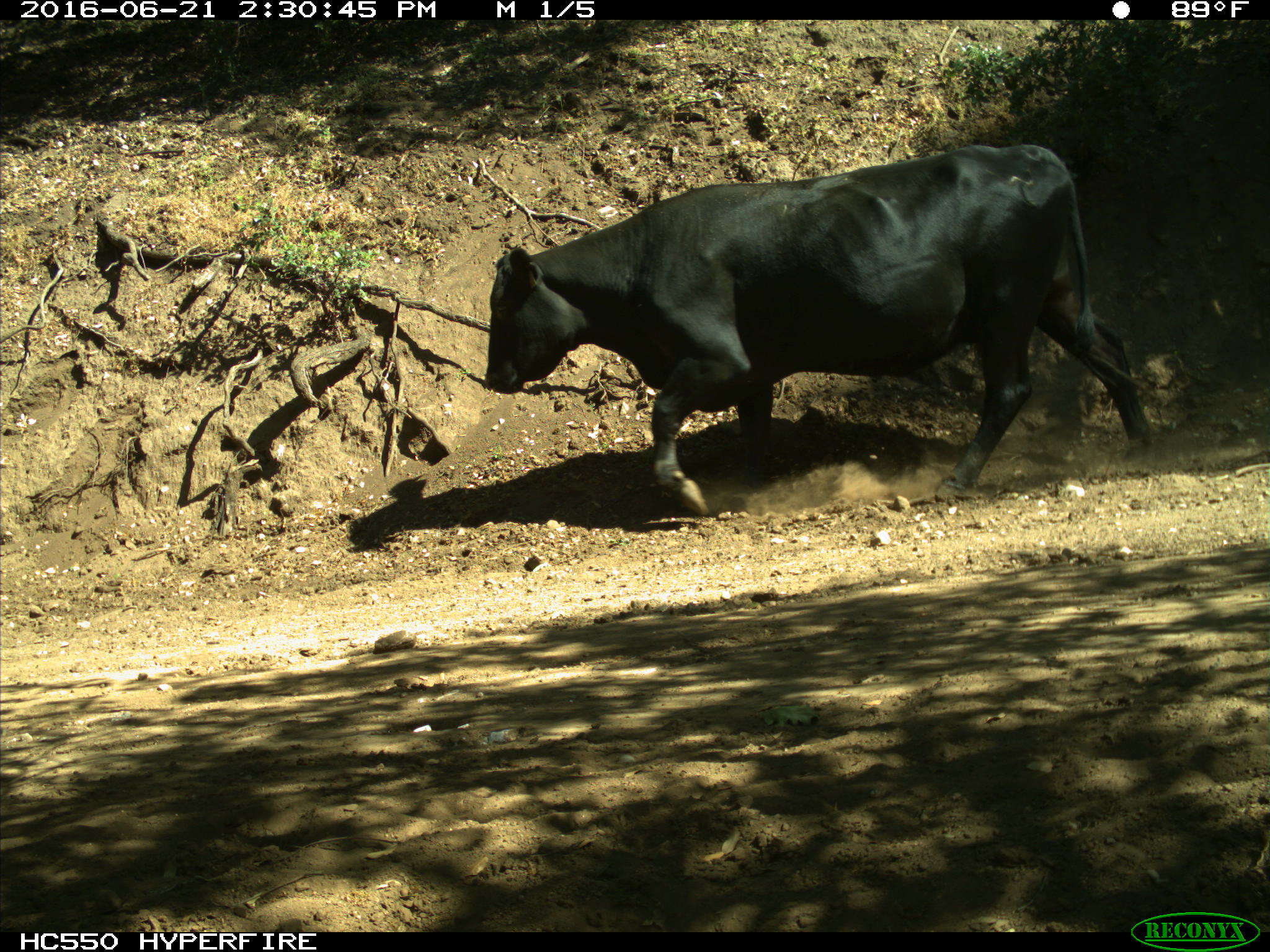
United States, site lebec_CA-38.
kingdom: Animalia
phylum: Chordata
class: Mammalia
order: Artiodactyla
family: Bovidae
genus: Bos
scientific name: Bos taurus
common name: domestic cow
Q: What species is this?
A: Bos taurus (domestic cow).